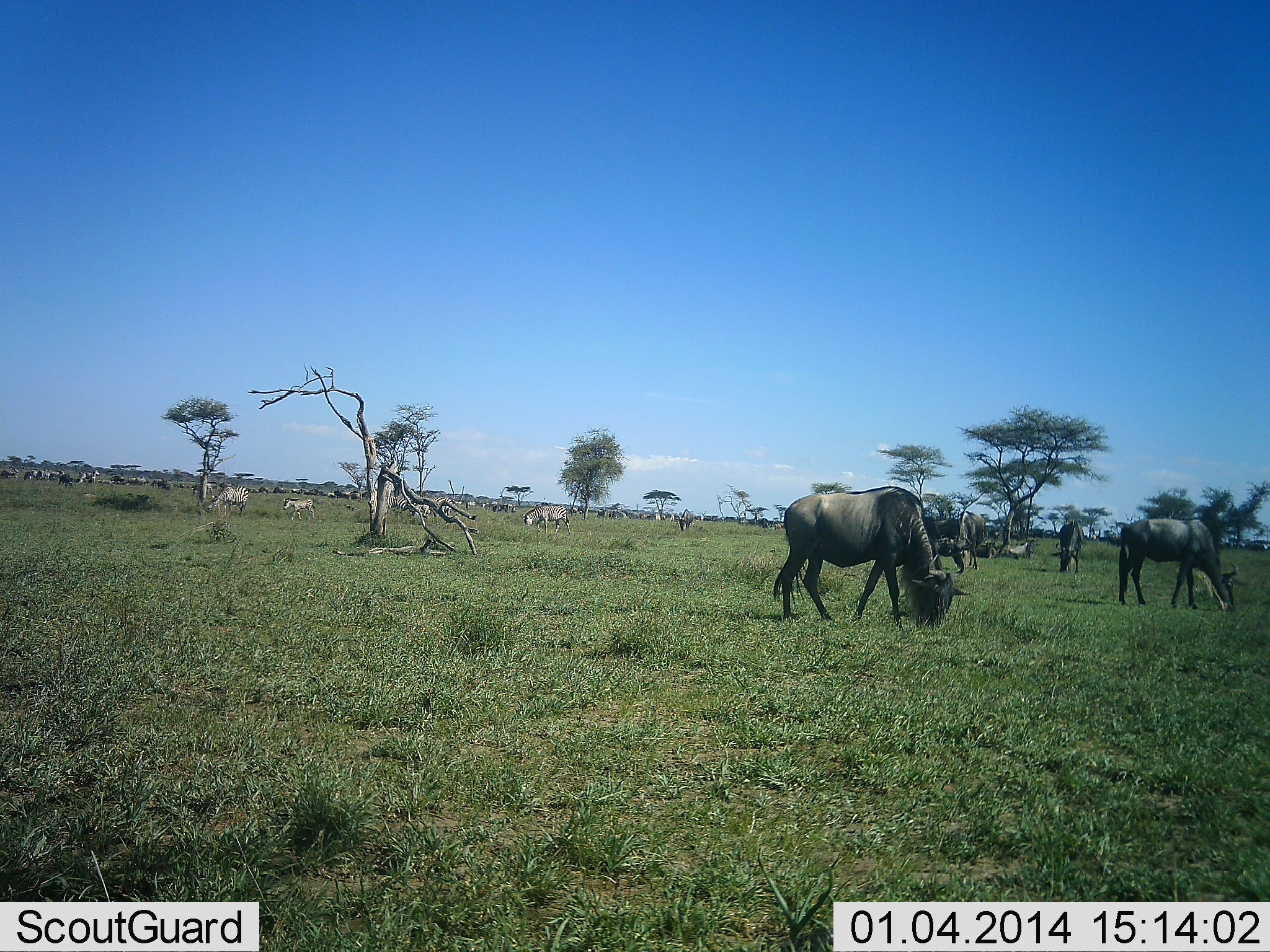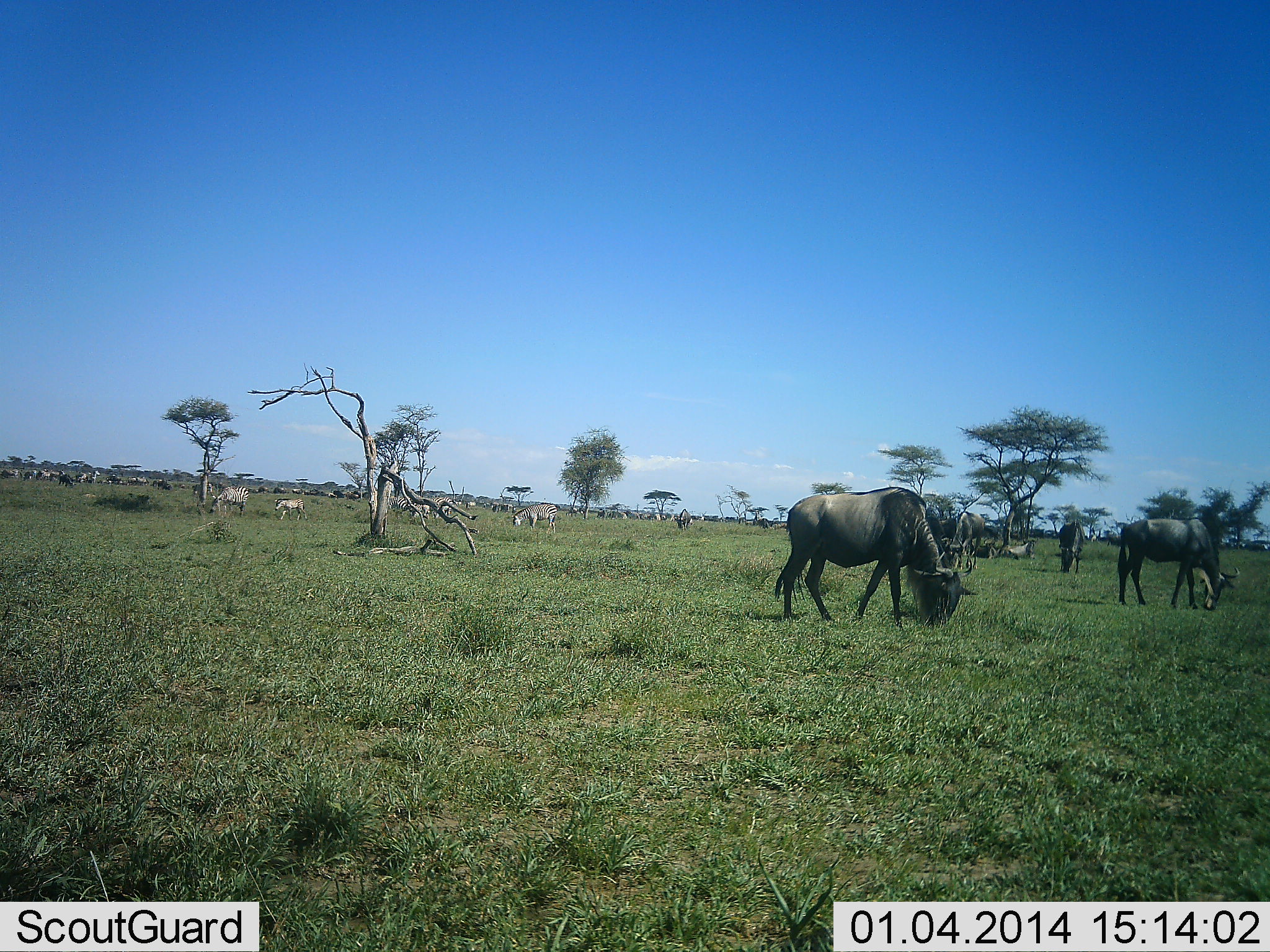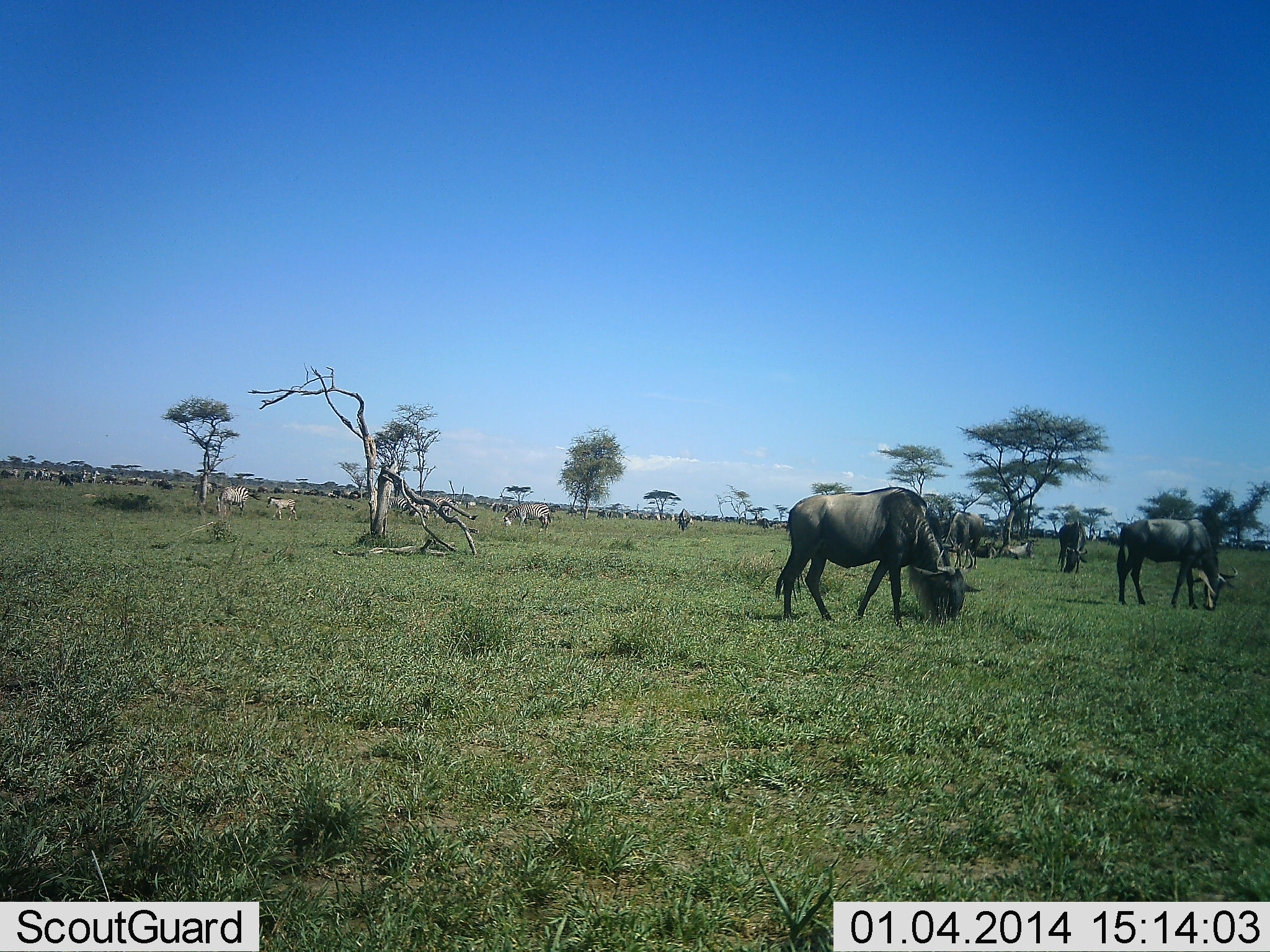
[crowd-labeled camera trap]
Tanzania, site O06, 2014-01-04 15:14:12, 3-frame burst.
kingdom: Animalia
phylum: Chordata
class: Mammalia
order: Artiodactyla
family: Bovidae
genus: Connochaetes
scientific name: Connochaetes taurinus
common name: blue wildebeest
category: wildebeest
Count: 11-50.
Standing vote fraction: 42%.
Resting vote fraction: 17%.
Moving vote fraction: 17%.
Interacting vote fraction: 0%.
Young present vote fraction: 0%.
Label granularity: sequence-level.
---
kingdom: Animalia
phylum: Chordata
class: Mammalia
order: Perissodactyla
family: Equidae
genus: Equus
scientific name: Equus quagga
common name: plains zebra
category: zebra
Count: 10.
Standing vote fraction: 30%.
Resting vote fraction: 0%.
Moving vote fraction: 60%.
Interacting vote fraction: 0%.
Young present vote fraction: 30%.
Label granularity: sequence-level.